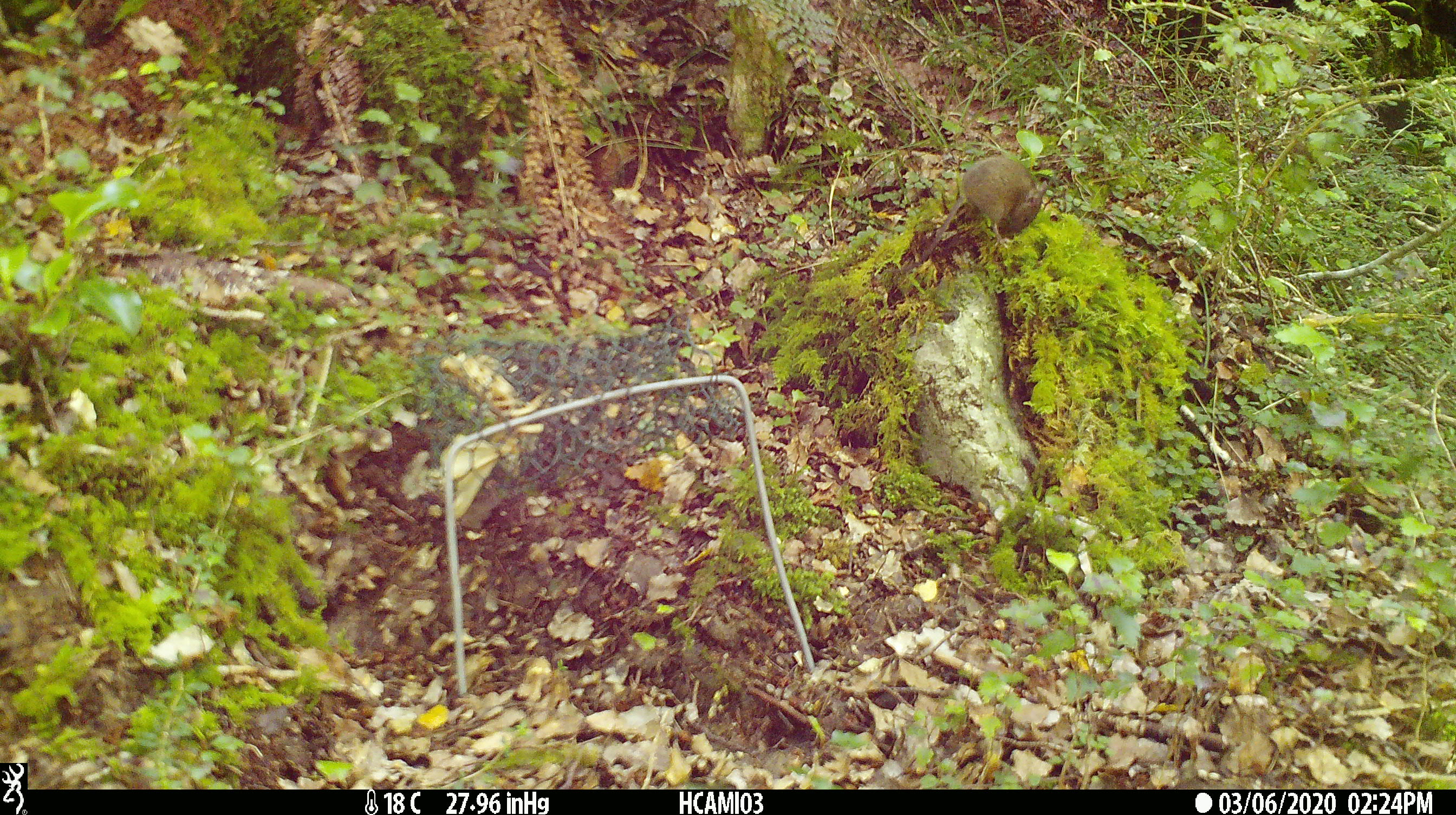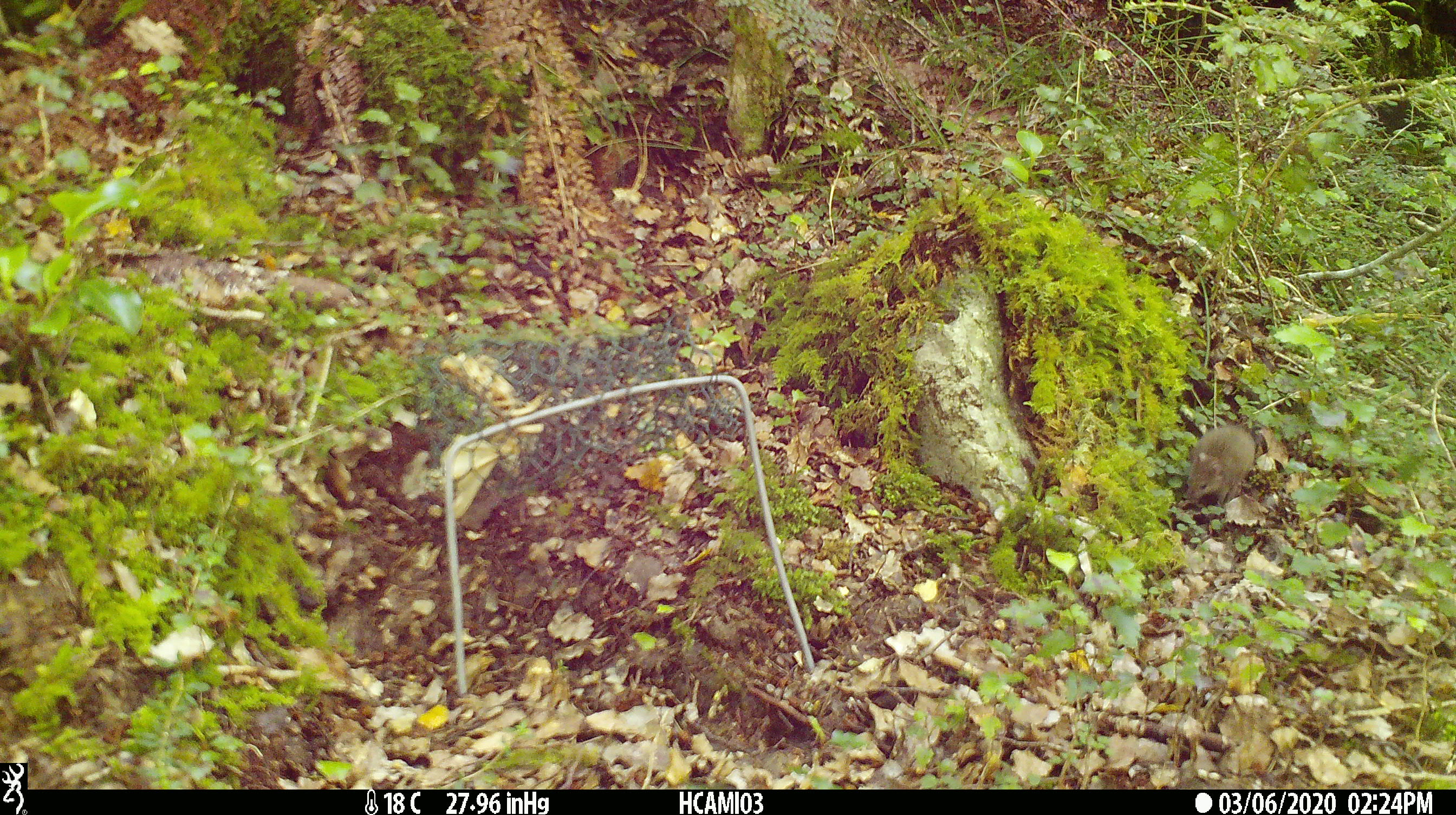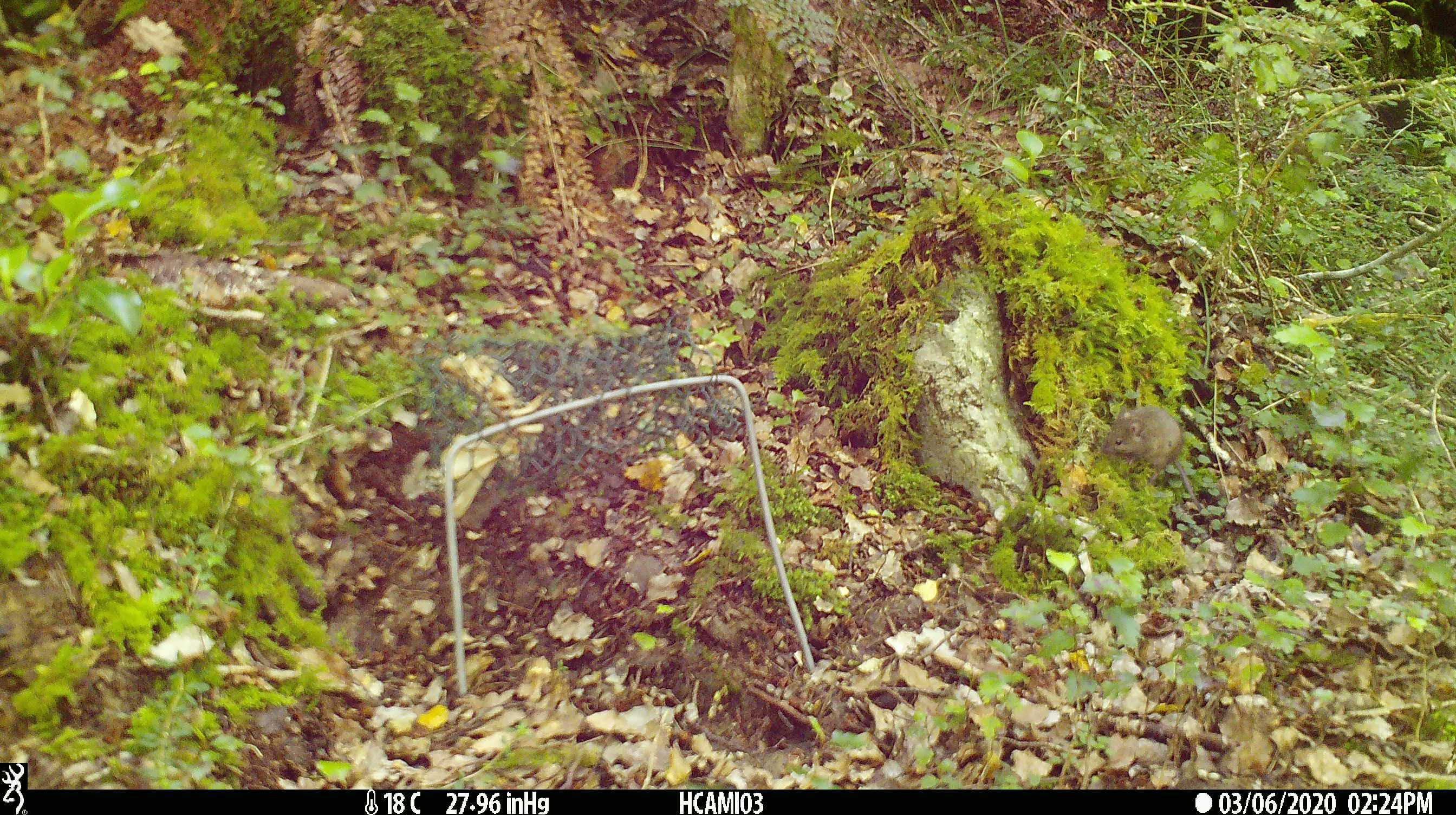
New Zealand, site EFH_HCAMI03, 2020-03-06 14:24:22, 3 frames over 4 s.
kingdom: Animalia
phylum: Chordata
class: Mammalia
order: Rodentia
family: Muridae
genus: Mus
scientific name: Mus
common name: mouse